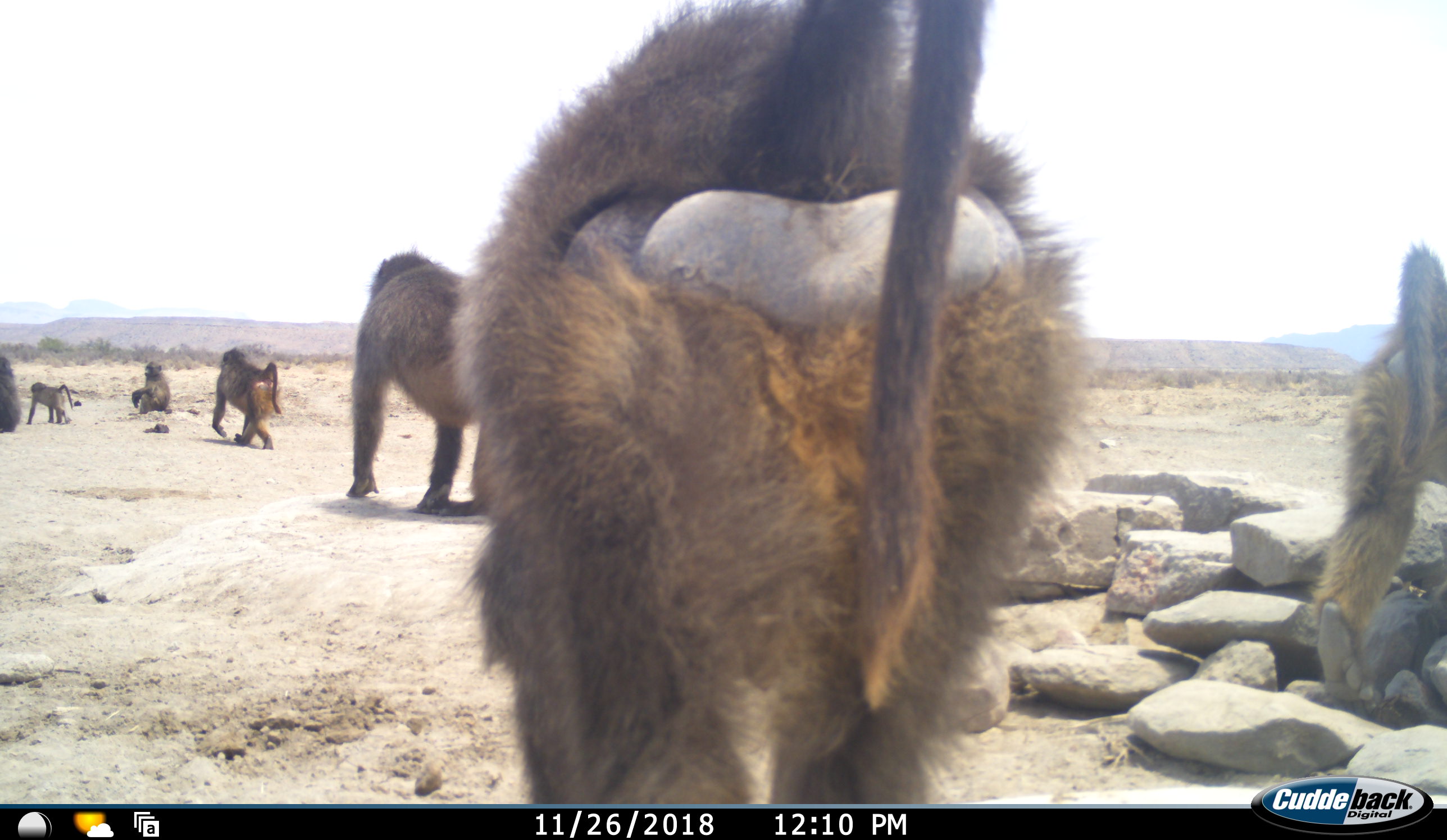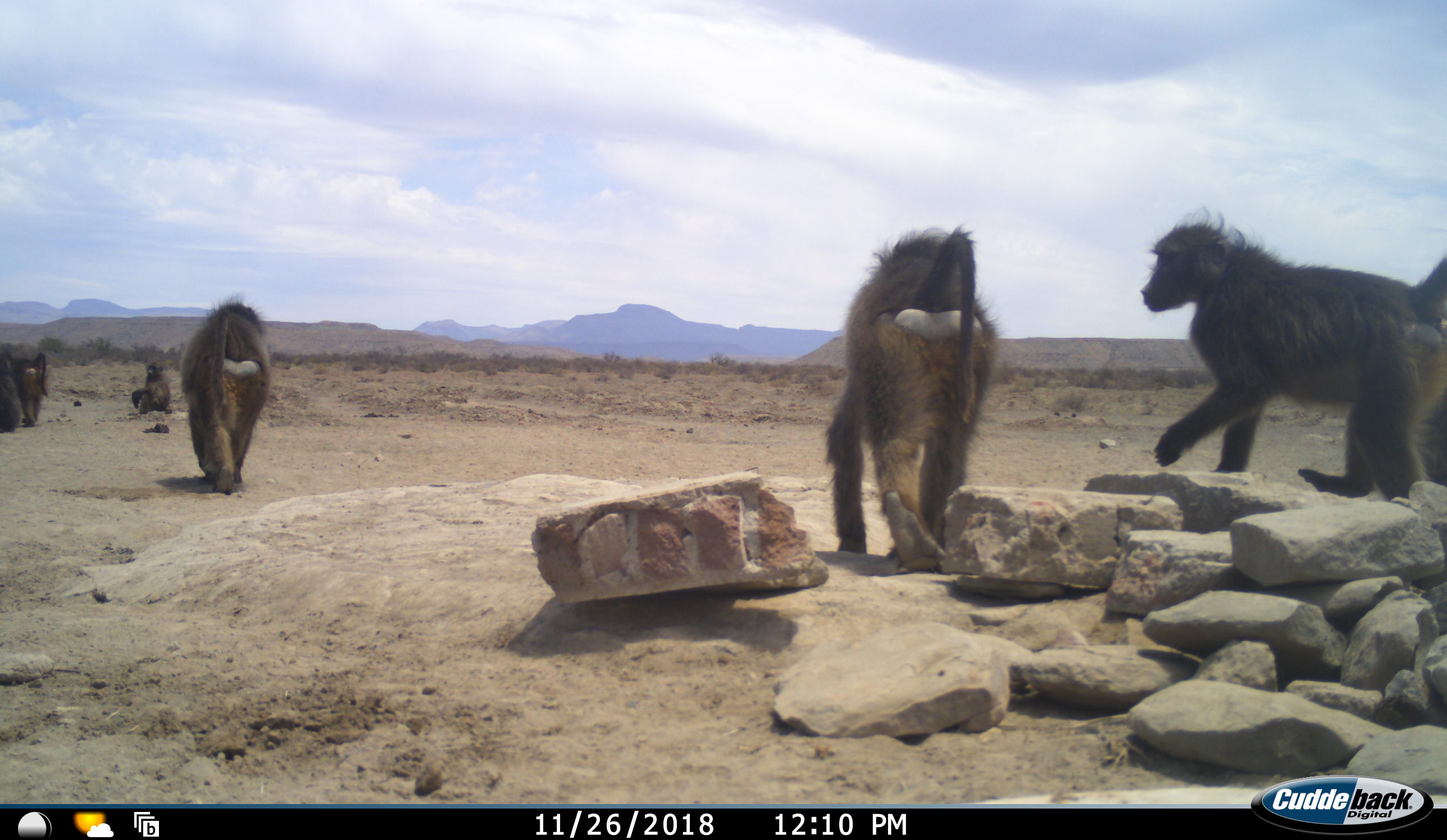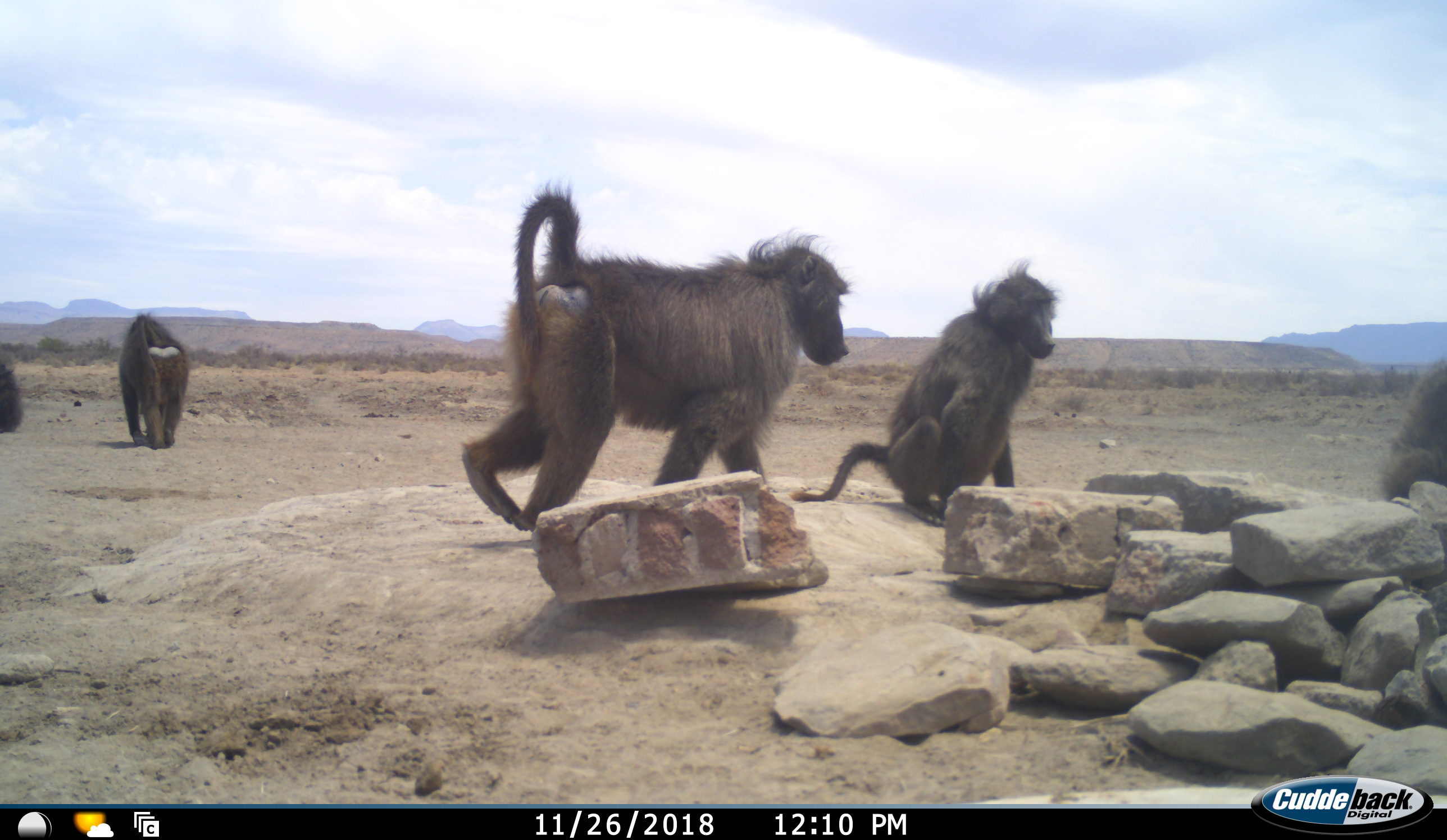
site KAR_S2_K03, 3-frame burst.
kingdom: Animalia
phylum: Chordata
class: Mammalia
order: Primates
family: Cercopithecidae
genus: Papio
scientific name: Papio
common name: baboon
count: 8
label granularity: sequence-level